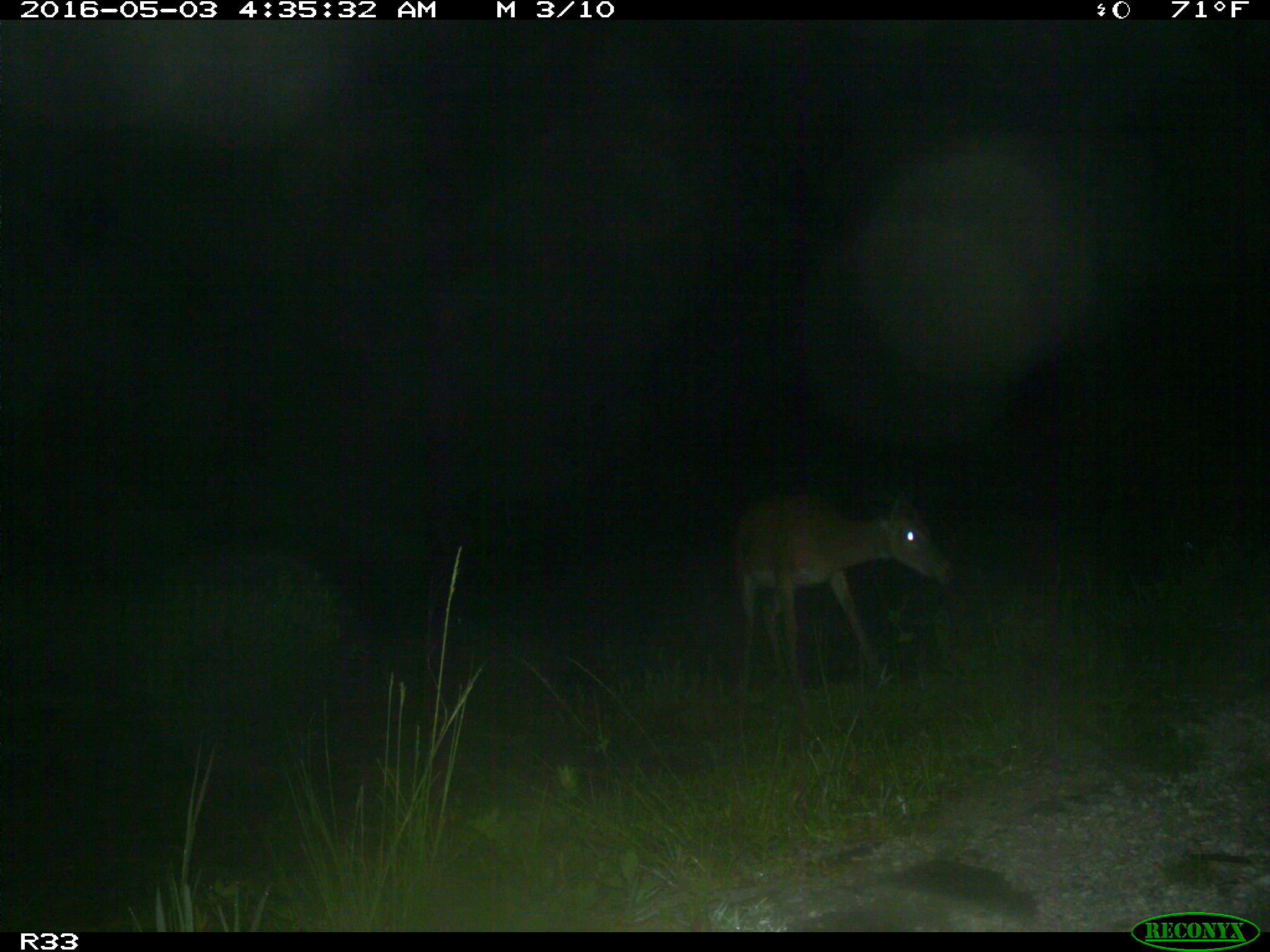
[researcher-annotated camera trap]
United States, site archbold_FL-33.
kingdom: Animalia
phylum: Chordata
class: Mammalia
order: Artiodactyla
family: Cervidae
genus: Odocoileus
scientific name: Odocoileus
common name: deer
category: unidentified deer